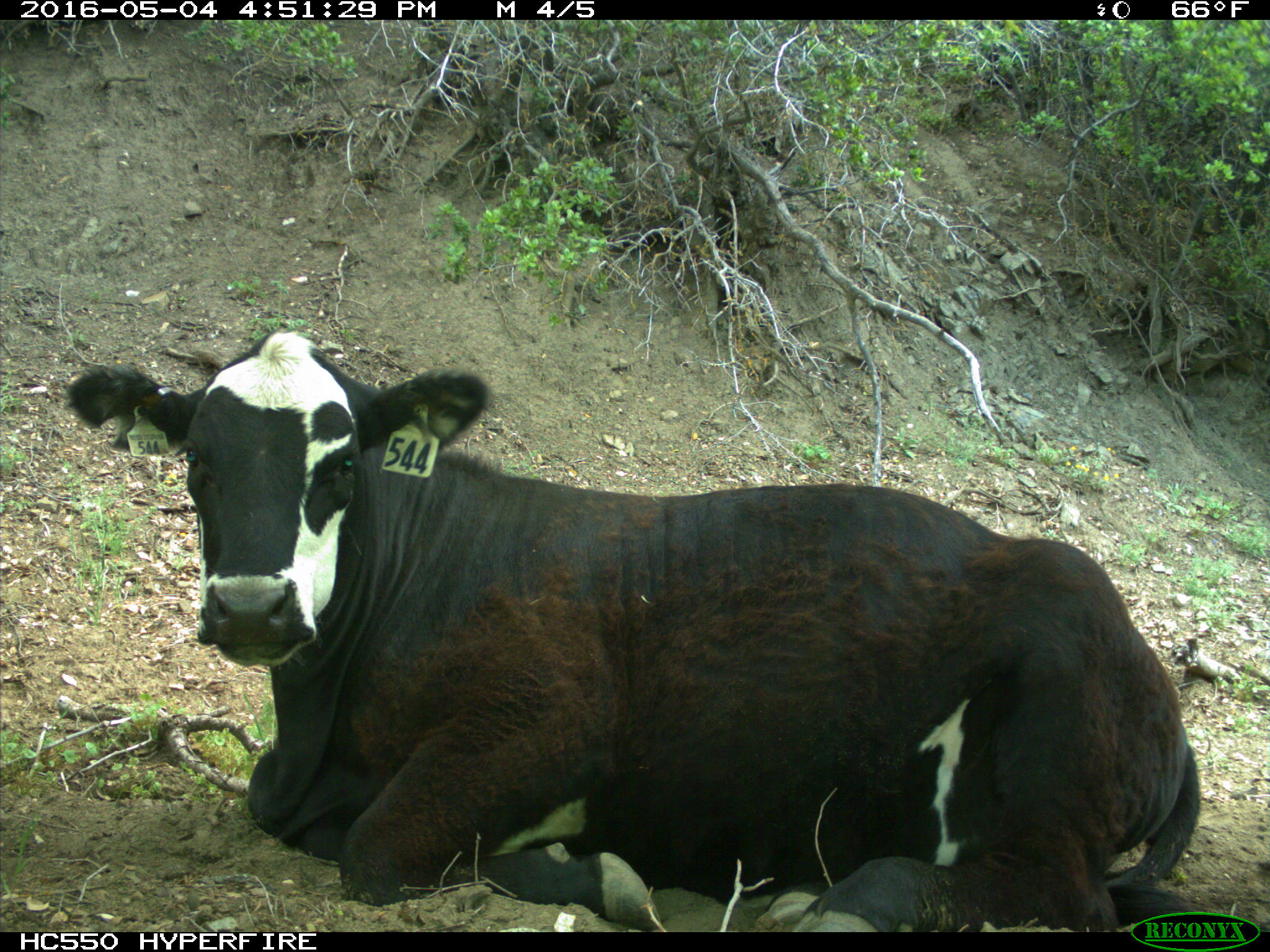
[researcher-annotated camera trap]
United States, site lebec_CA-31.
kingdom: Animalia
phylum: Chordata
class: Mammalia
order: Artiodactyla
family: Bovidae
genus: Bos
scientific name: Bos taurus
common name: domestic cow